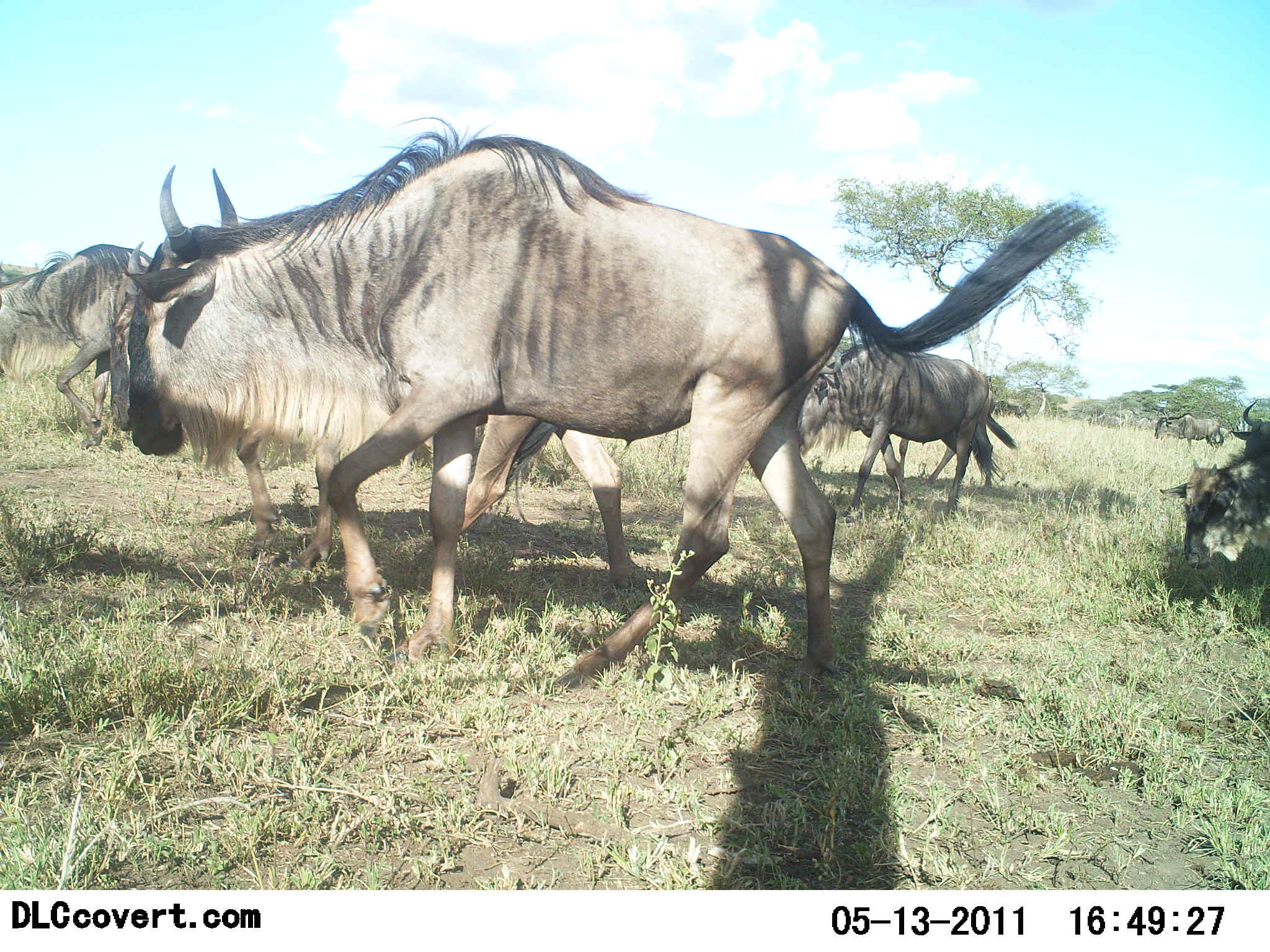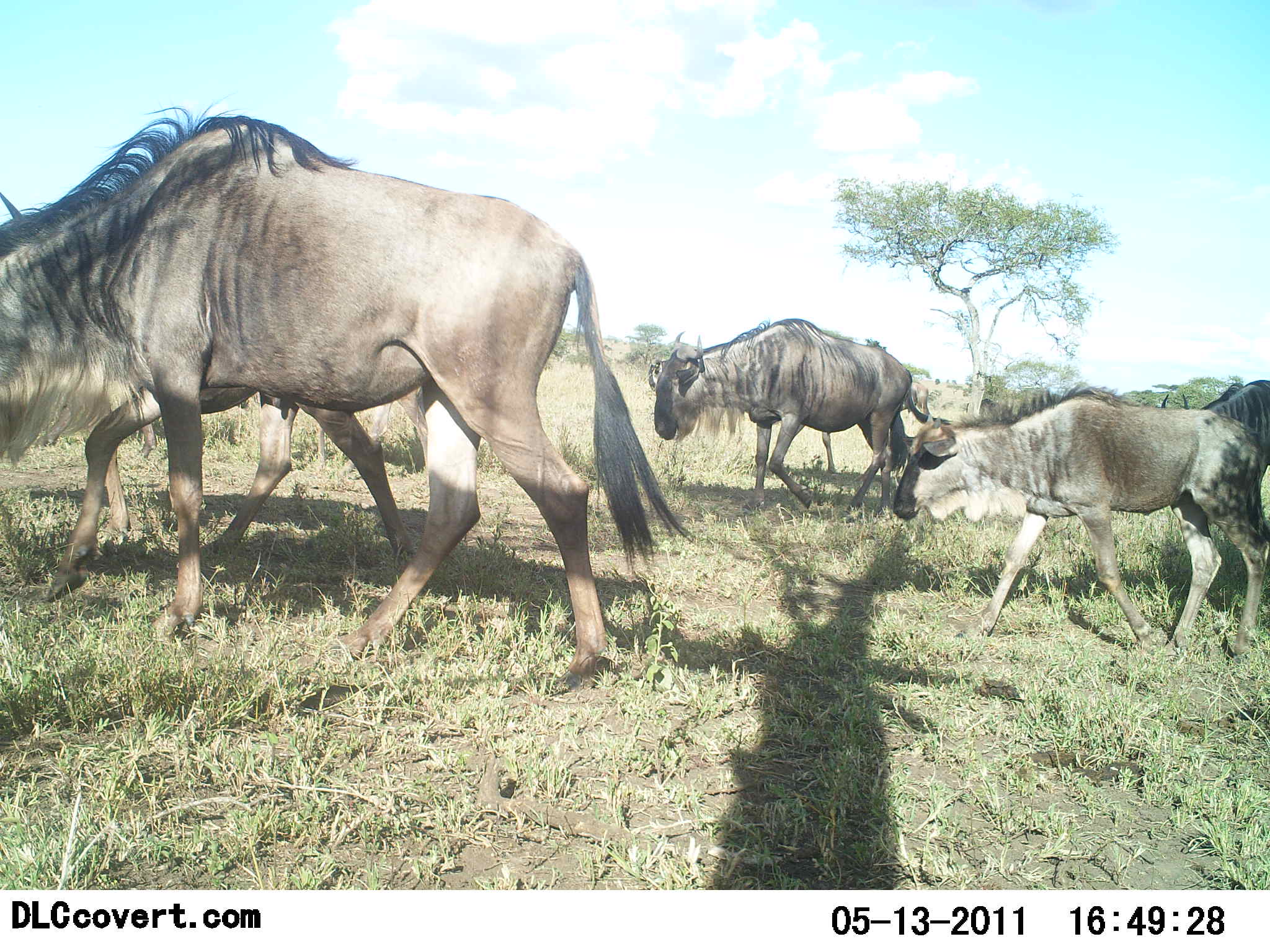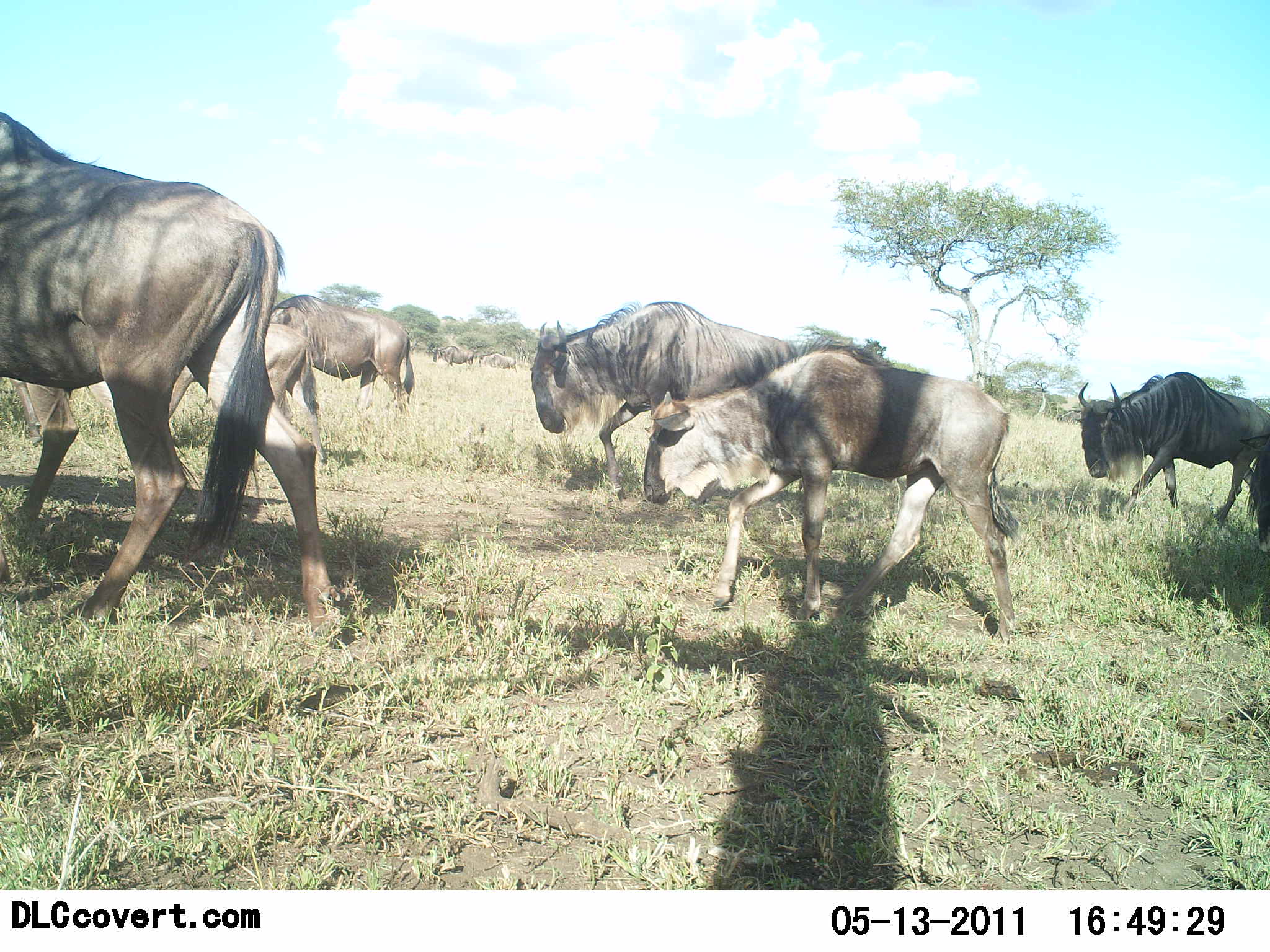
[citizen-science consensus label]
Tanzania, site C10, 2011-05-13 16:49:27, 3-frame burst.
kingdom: Animalia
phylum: Chordata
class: Mammalia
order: Artiodactyla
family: Bovidae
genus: Connochaetes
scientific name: Connochaetes taurinus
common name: blue wildebeest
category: wildebeest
Wildebeest (blue wildebeest) (Connochaetes taurinus), count 11-50. Behavior (volunteer vote fractions): standing 0%, resting 0%, moving 100%, interacting 0%. Young present (vote fraction): 33%. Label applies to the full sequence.